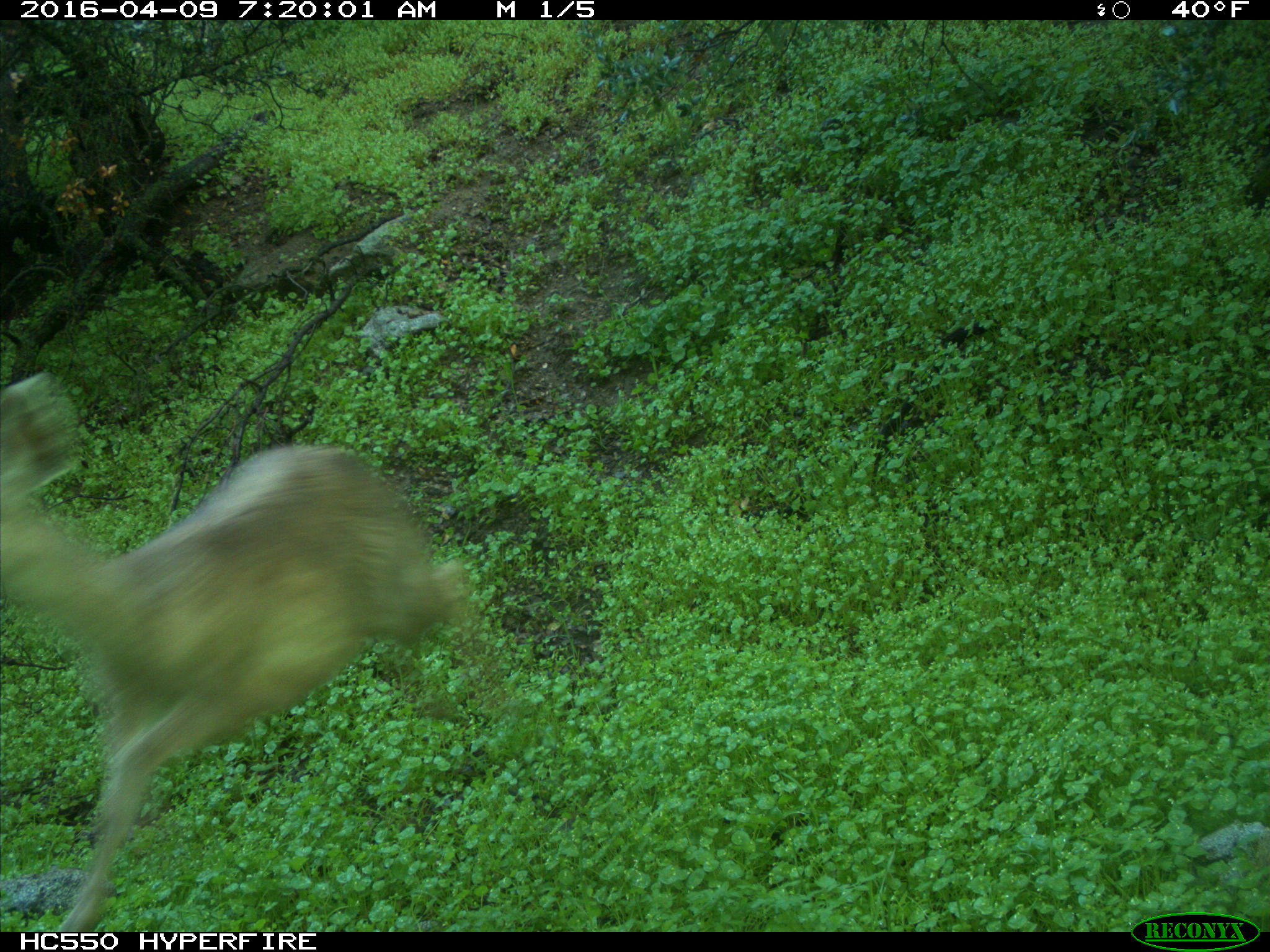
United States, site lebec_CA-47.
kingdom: Animalia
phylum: Chordata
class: Mammalia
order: Artiodactyla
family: Cervidae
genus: Odocoileus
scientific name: Odocoileus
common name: deer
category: unidentified deer